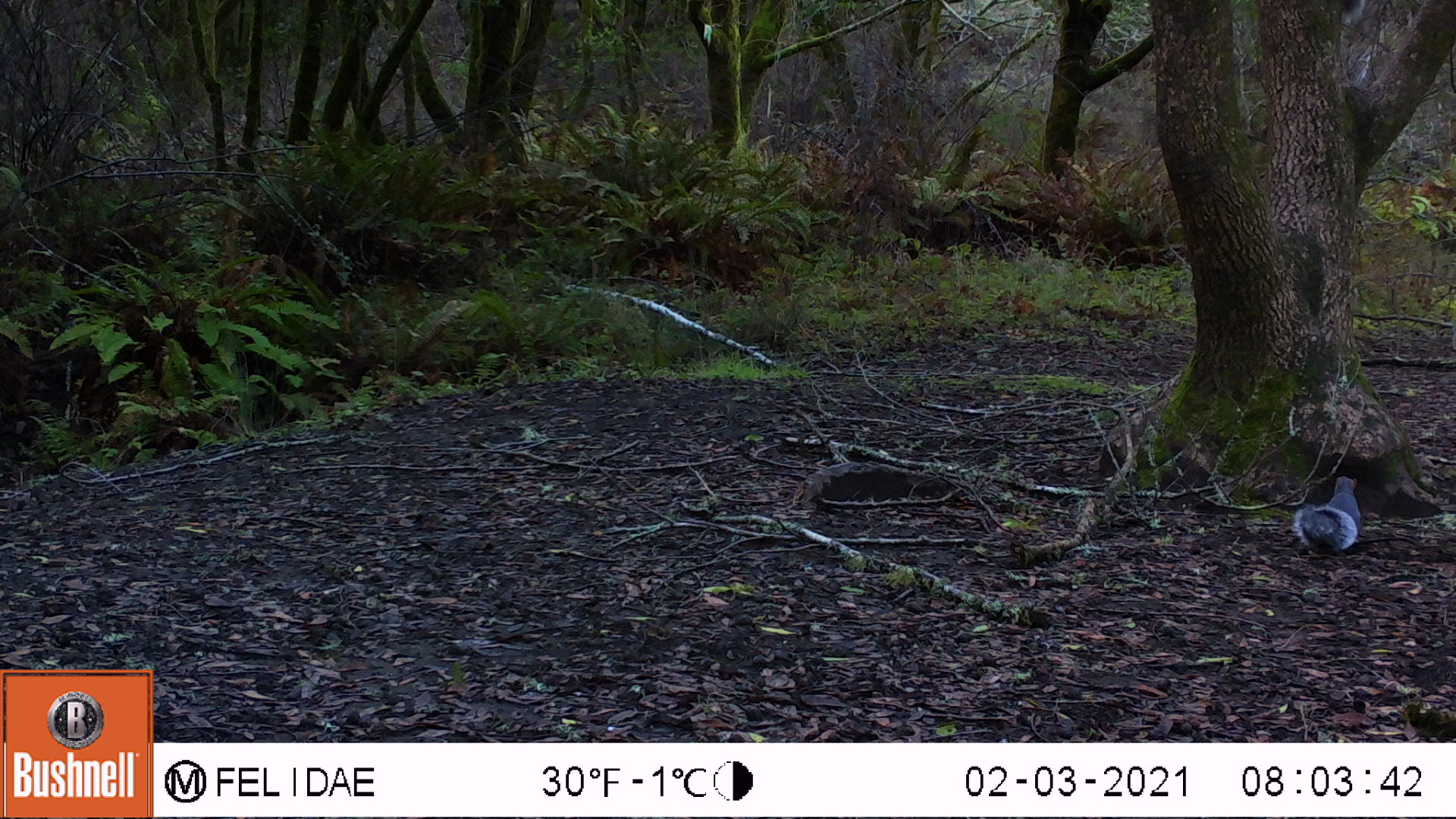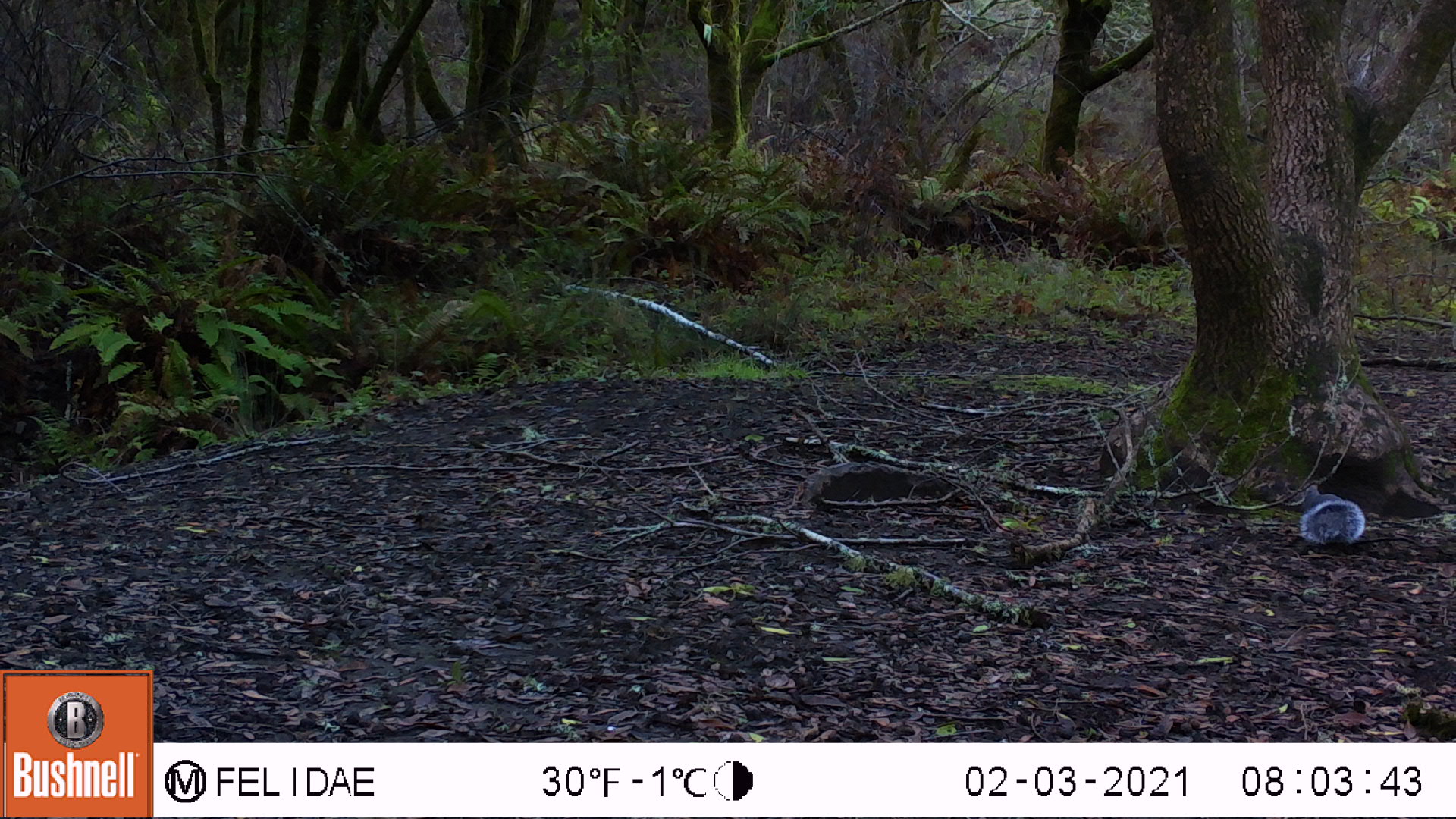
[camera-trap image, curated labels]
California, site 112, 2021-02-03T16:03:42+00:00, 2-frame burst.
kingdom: Animalia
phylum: Chordata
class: Mammalia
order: Rodentia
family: Sciuridae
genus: Sciurus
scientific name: Sciurus griseus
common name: western gray squirrel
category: western grey squirrel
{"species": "western grey squirrel (western gray squirrel) (Sciurus griseus)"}